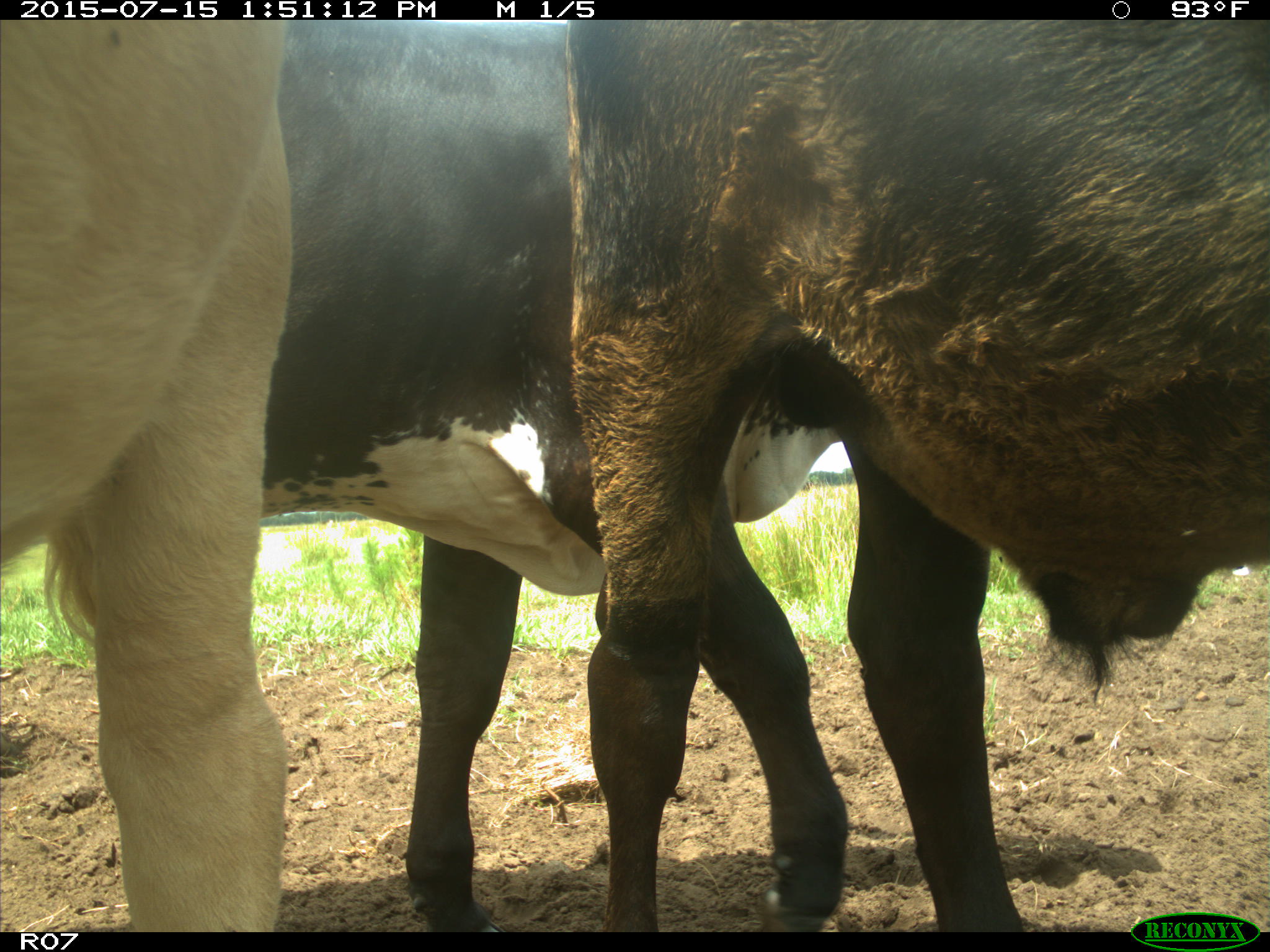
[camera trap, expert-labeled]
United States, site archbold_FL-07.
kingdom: Animalia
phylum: Chordata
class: Mammalia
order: Artiodactyla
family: Bovidae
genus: Bos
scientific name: Bos taurus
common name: domestic cow